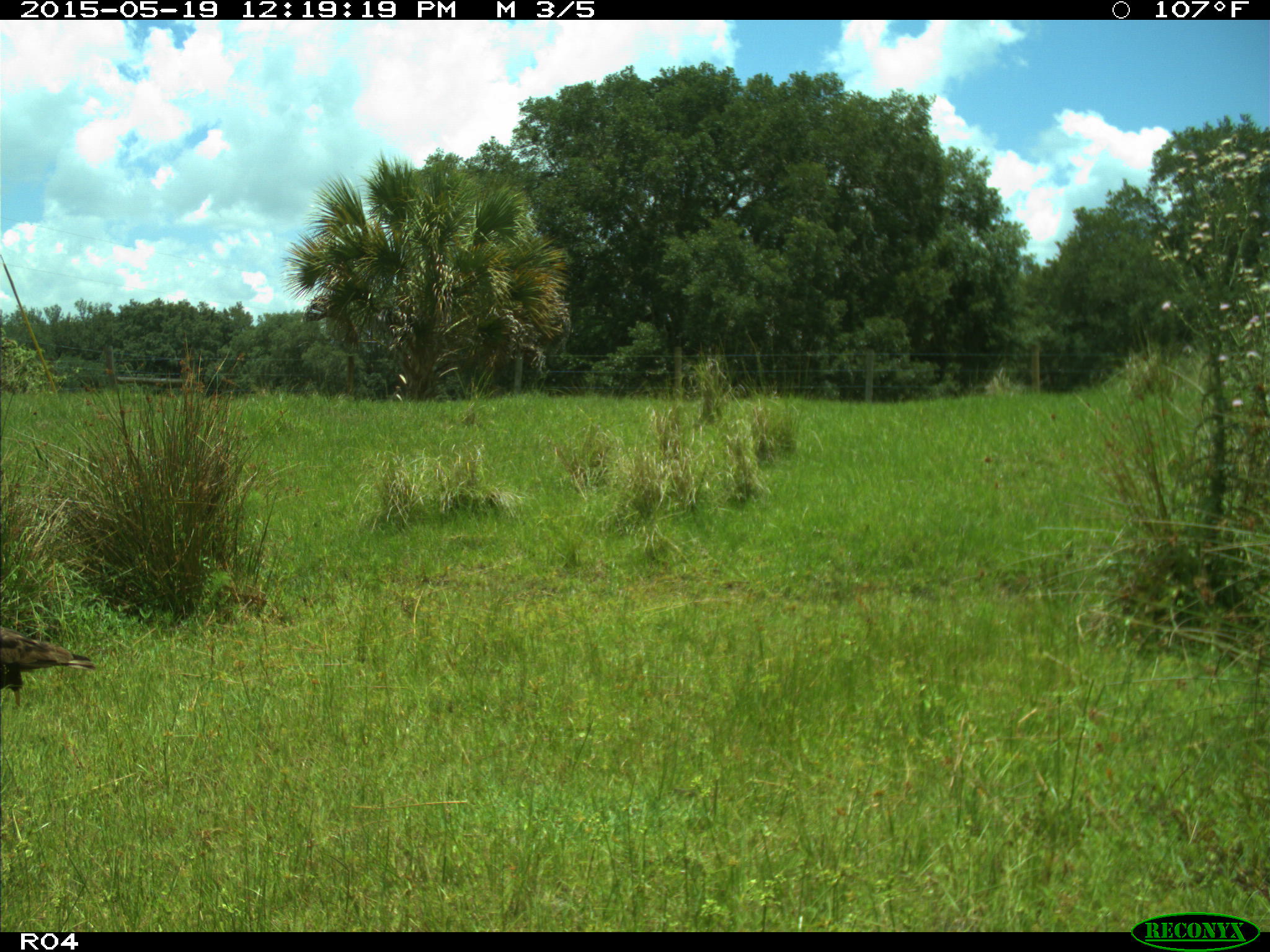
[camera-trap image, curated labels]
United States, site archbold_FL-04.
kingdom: Animalia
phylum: Chordata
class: Aves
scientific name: Aves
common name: birds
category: unidentified bird